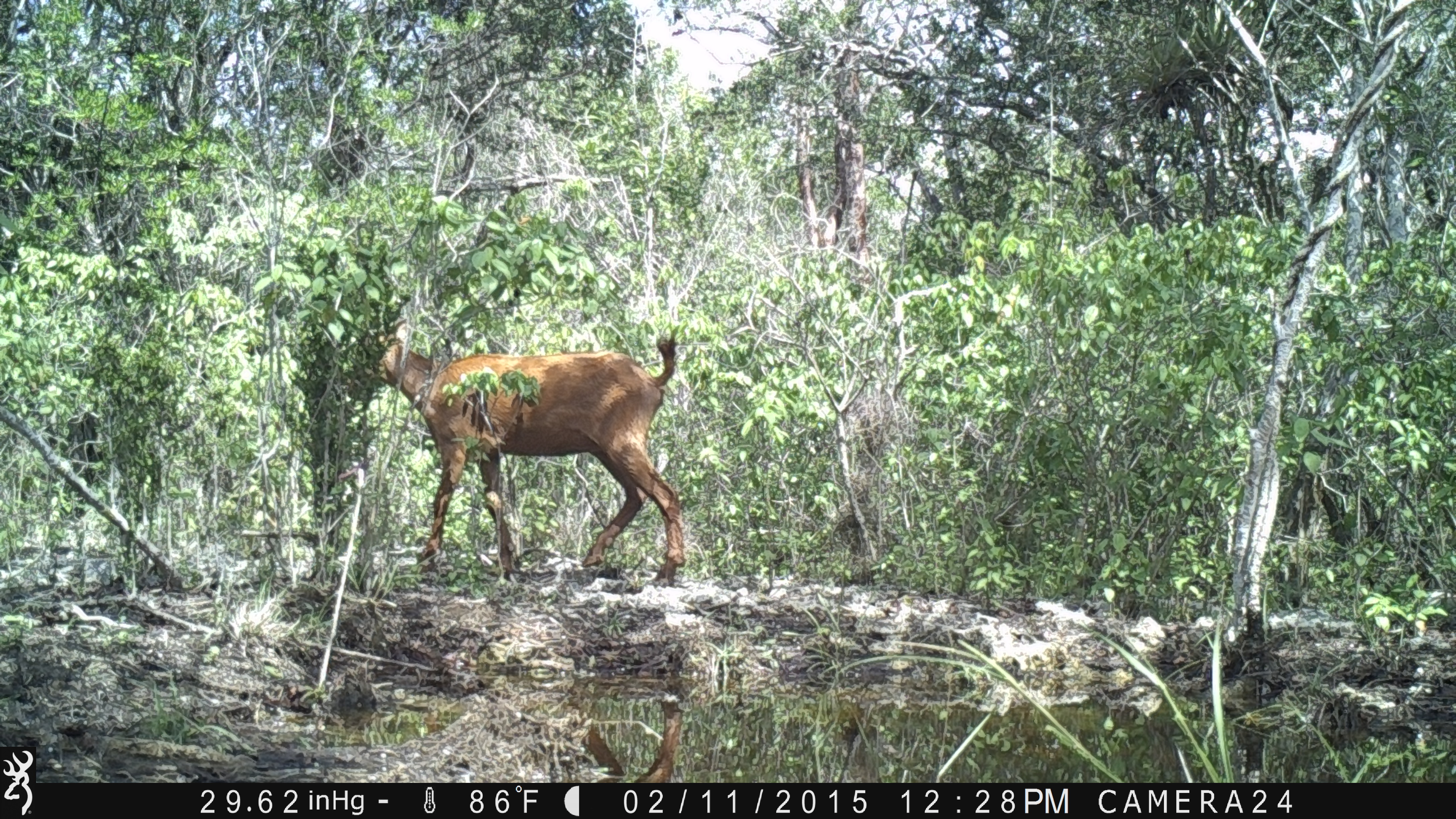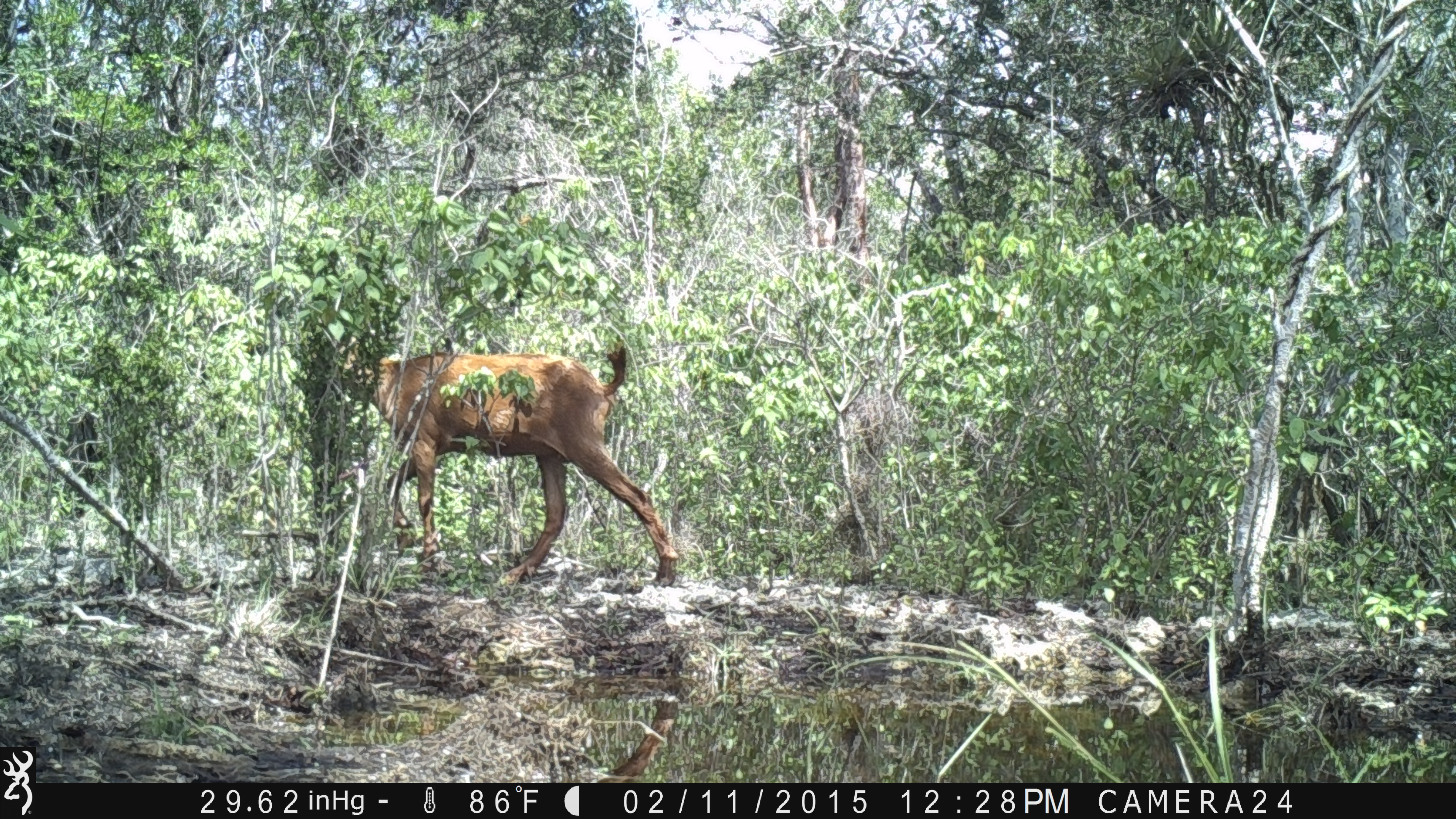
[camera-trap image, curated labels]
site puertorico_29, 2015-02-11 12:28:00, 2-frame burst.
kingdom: Animalia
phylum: Chordata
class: Mammalia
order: Artiodactyla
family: Bovidae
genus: Capra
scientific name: Capra hircus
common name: goat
Goat (Capra hircus).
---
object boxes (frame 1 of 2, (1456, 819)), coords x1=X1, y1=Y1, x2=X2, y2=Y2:
goat: x1=372, y1=318, x2=687, y2=590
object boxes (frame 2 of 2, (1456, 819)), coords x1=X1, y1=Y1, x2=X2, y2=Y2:
goat: x1=363, y1=338, x2=682, y2=590